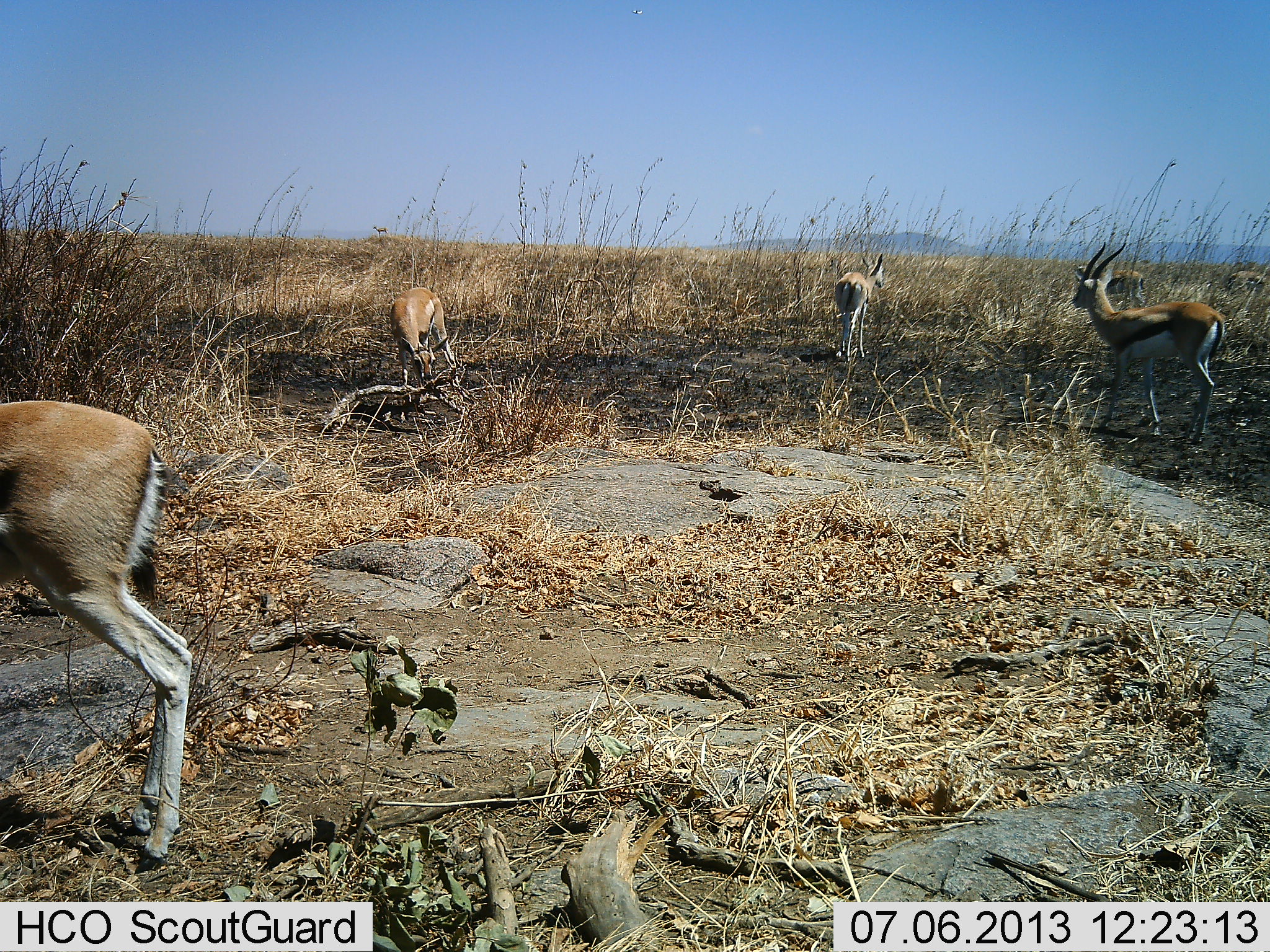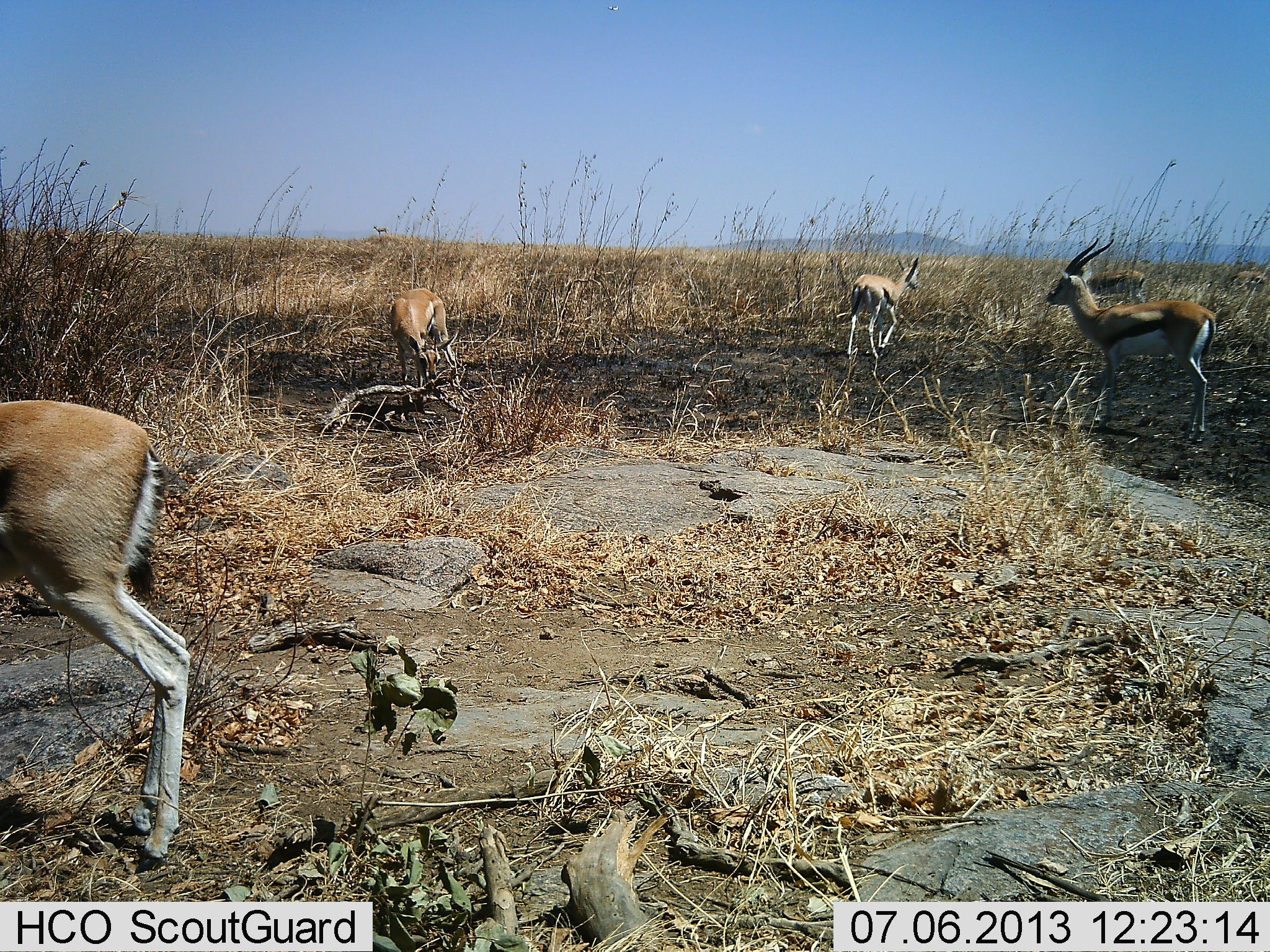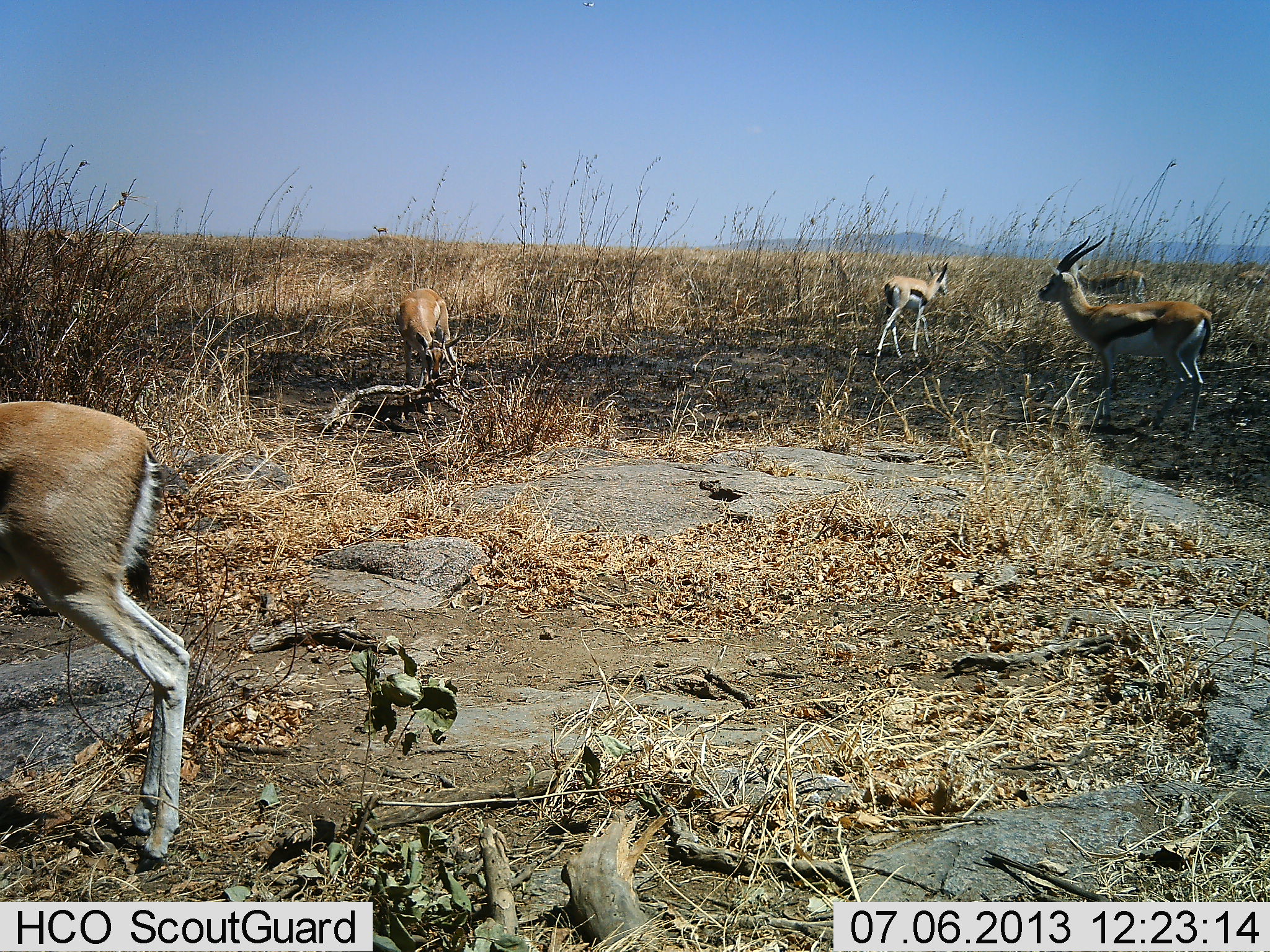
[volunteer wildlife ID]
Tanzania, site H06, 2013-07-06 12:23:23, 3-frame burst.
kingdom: Animalia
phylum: Chordata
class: Mammalia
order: Artiodactyla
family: Bovidae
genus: Eudorcas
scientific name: Eudorcas thomsonii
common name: thomson's gazelle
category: gazellethomsons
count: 6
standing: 90%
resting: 0%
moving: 40%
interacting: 0%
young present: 0%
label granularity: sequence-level